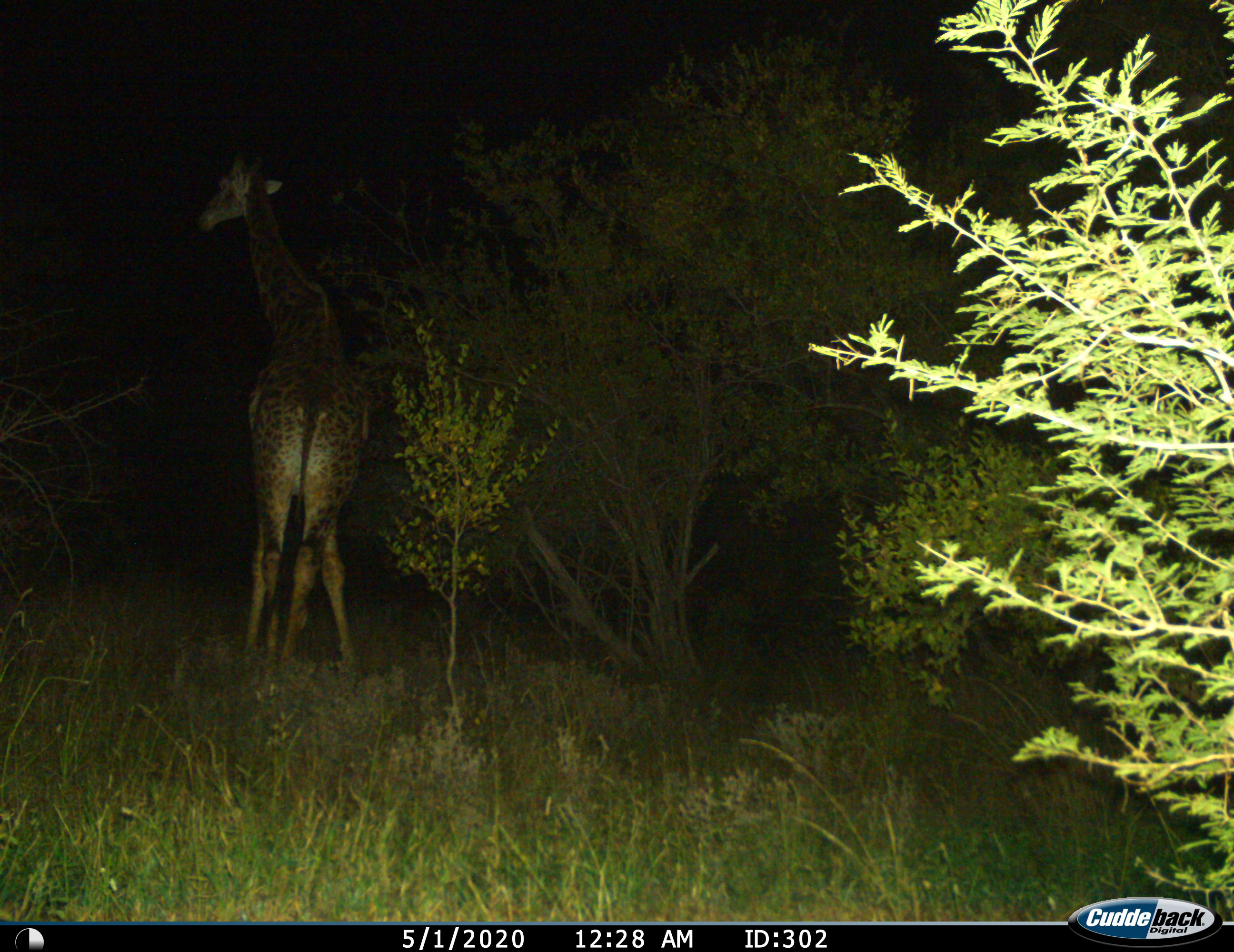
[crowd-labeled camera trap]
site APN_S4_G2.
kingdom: Animalia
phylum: Chordata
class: Mammalia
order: Artiodactyla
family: Giraffidae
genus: Giraffa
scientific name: Giraffa camelopardalis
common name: giraffe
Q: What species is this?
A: Giraffe (Giraffa camelopardalis).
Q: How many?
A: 1.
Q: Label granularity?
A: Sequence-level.